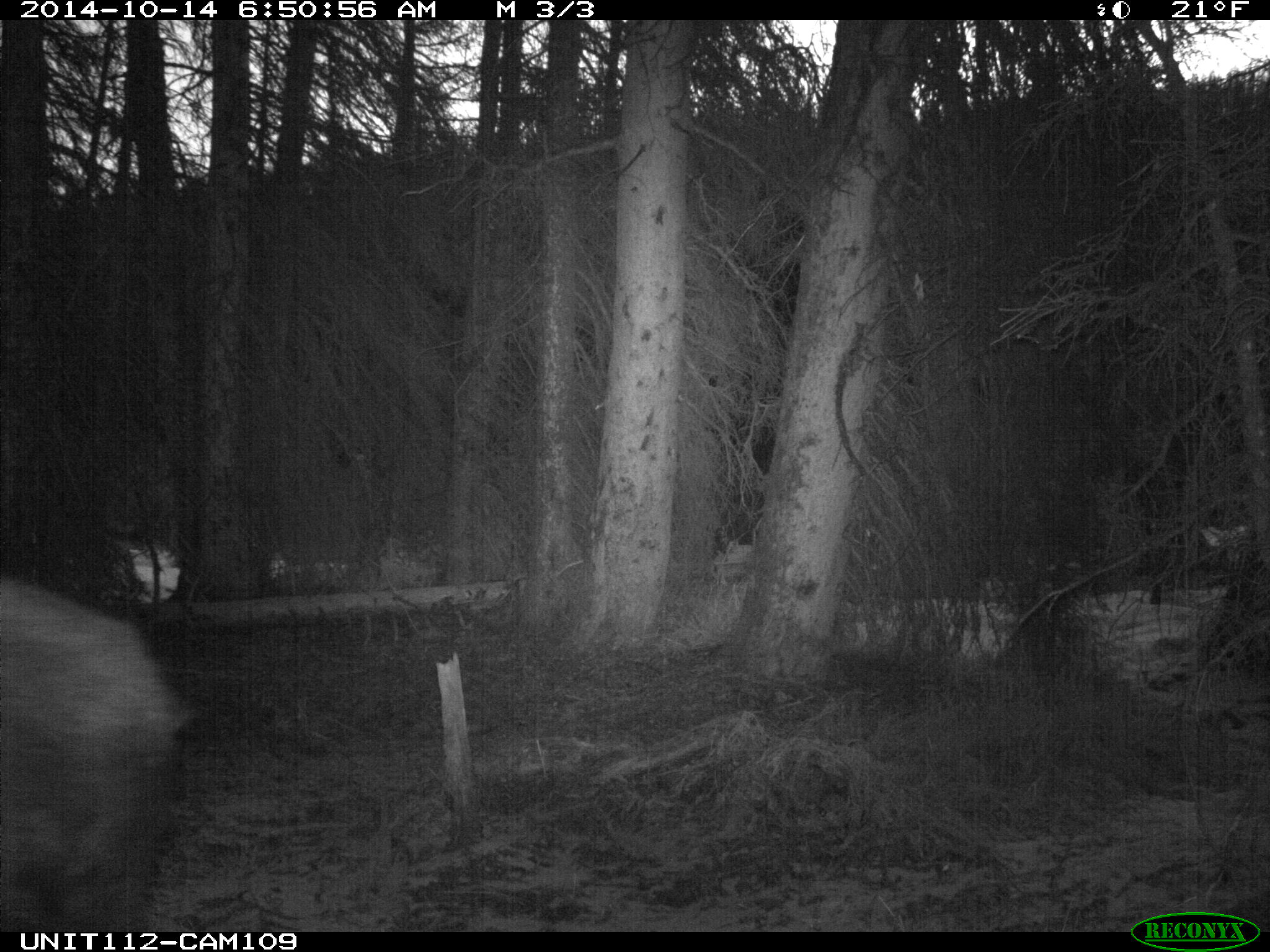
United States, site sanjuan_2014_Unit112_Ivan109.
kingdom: Animalia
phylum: Chordata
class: Mammalia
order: Artiodactyla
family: Cervidae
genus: Alces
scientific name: Alces alces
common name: moose